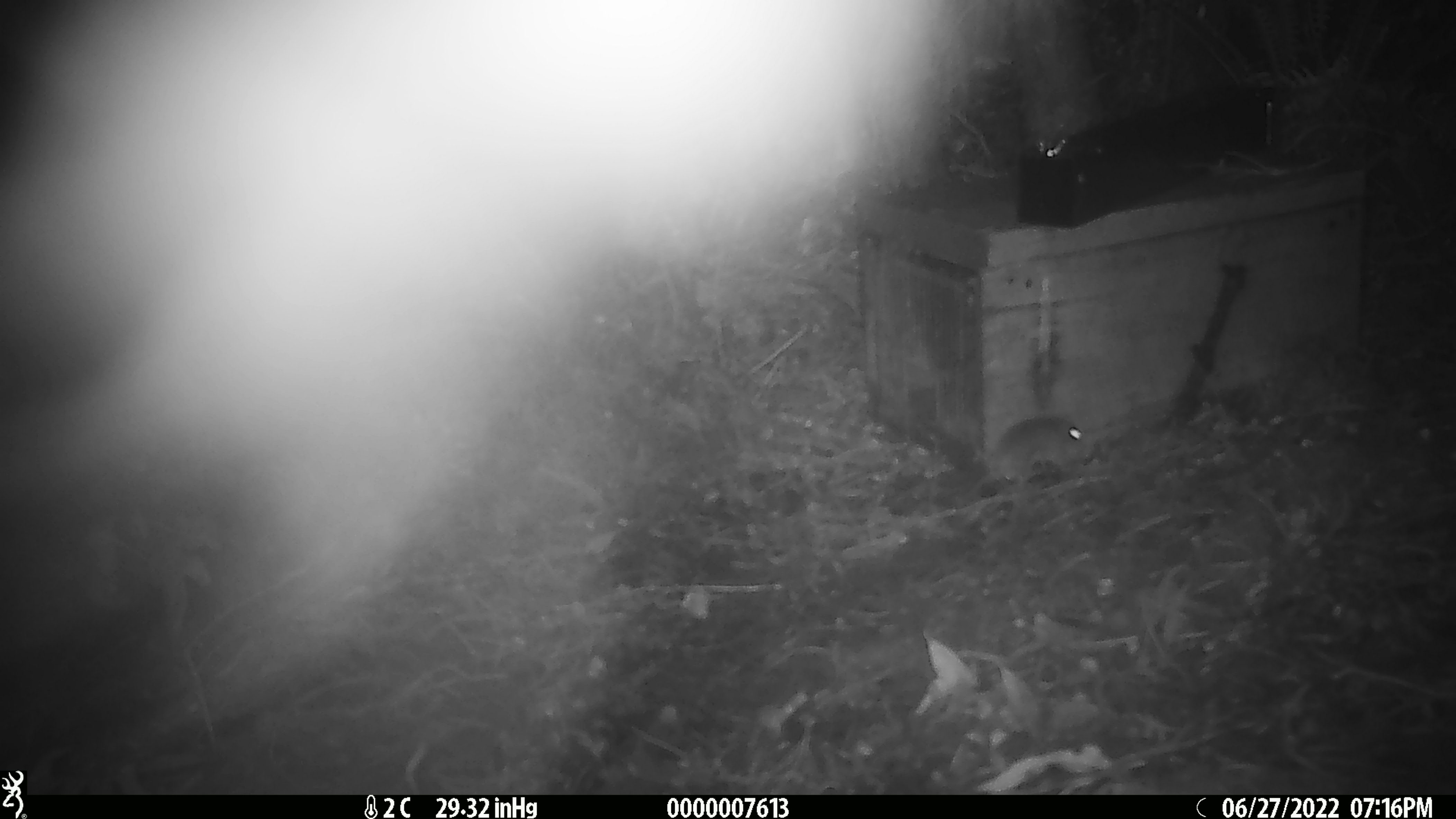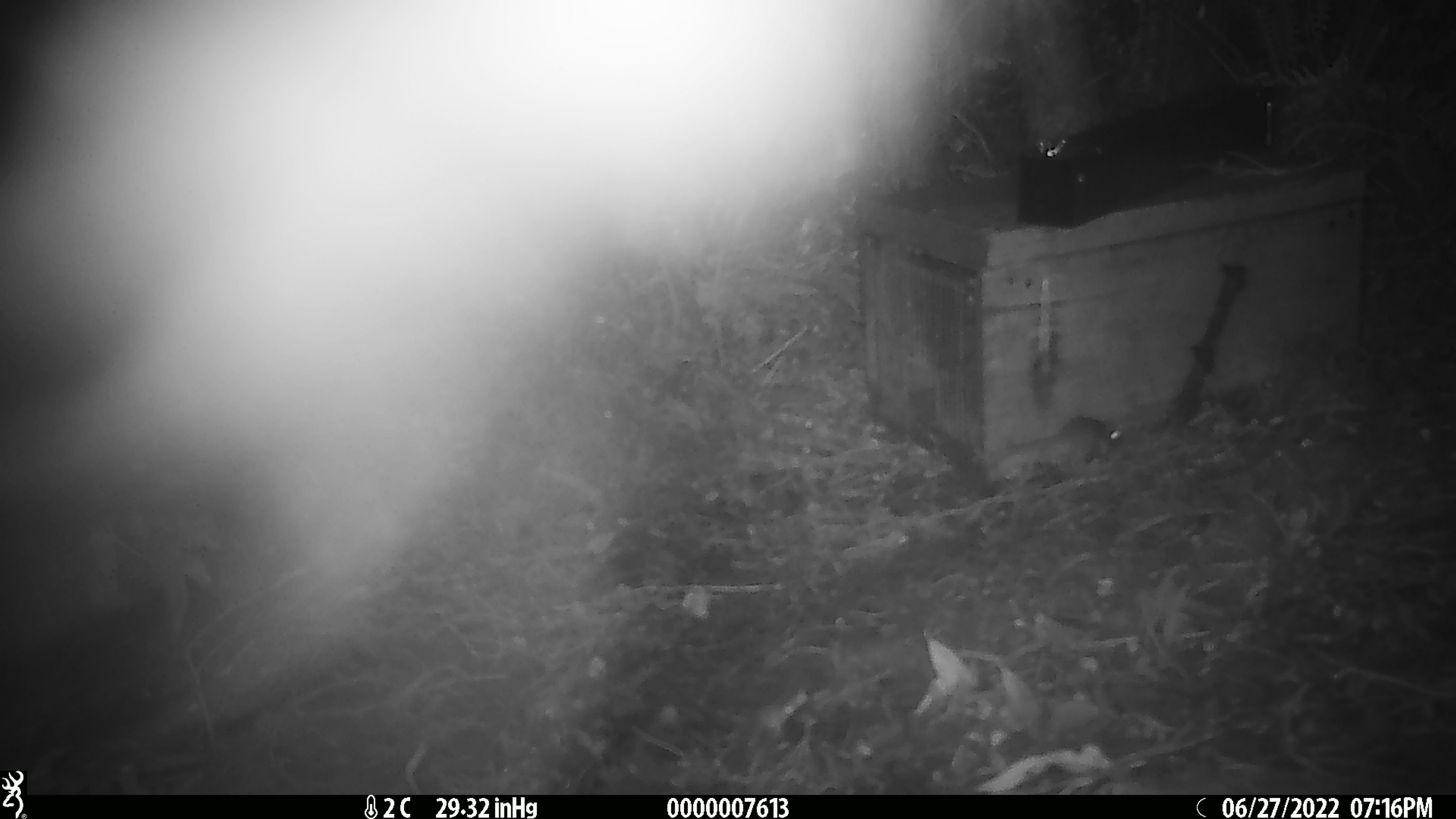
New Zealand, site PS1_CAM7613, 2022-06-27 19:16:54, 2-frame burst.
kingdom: Animalia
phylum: Chordata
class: Mammalia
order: Rodentia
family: Muridae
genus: Mus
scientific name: Mus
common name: mouse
Mouse (Mus).